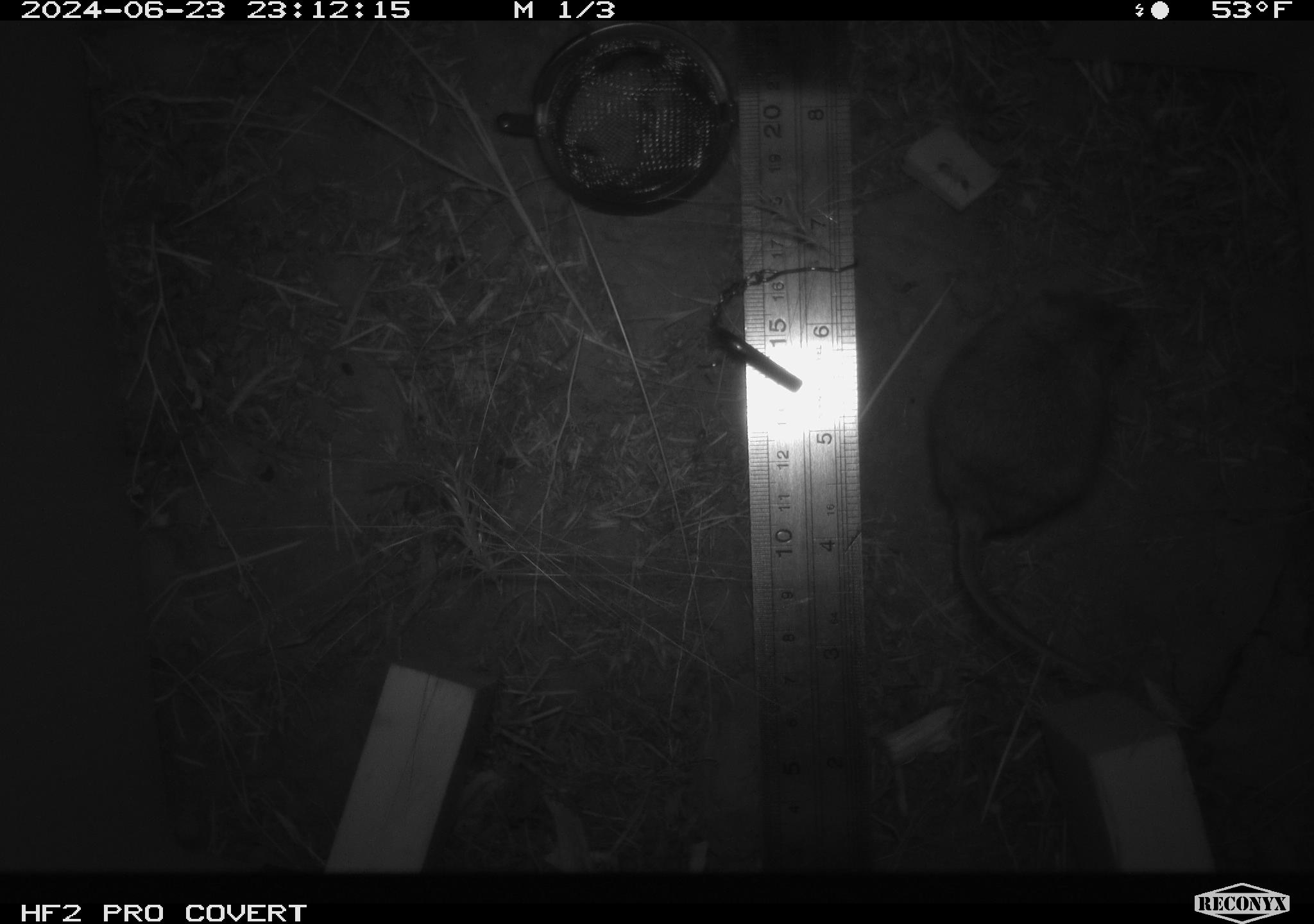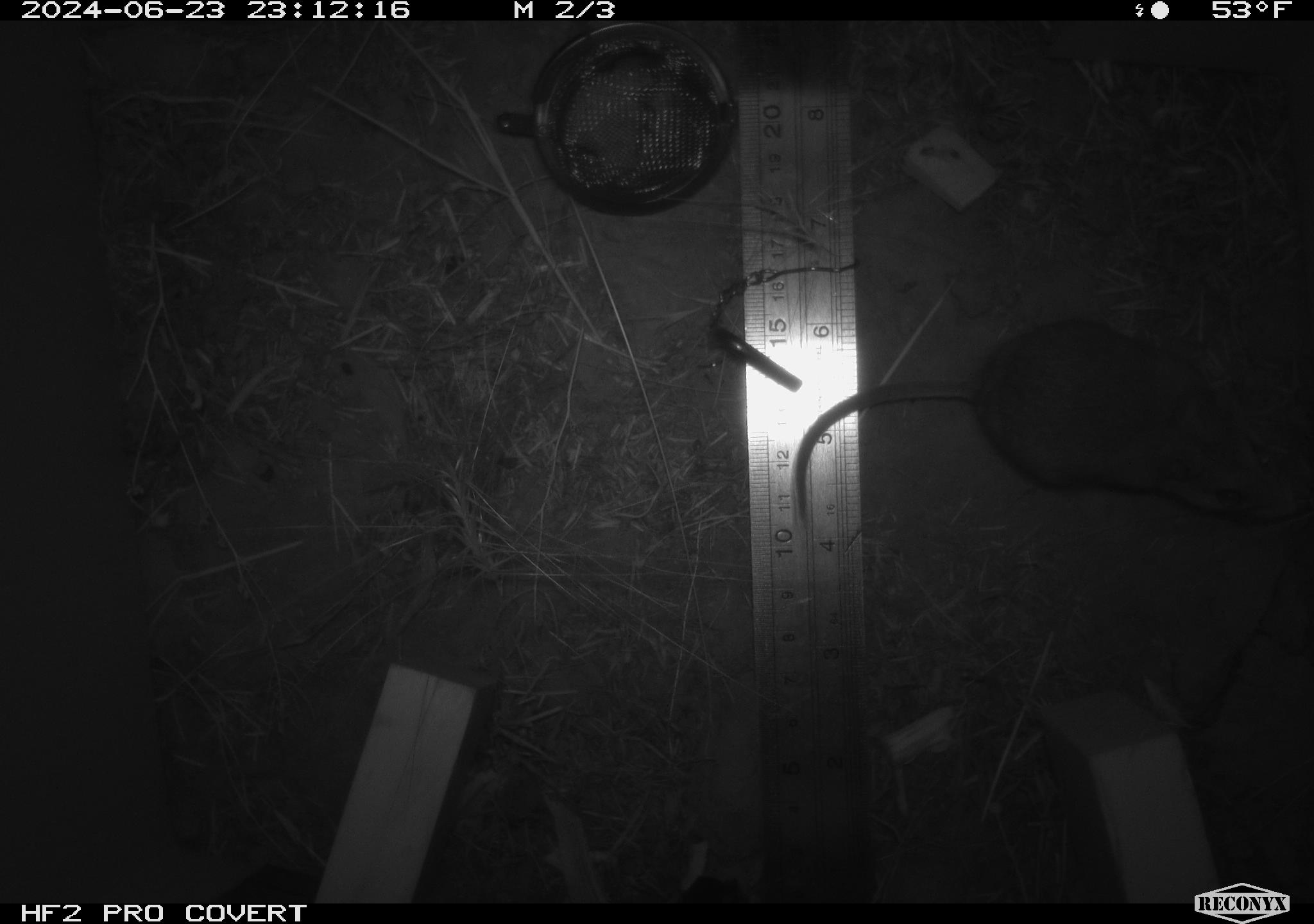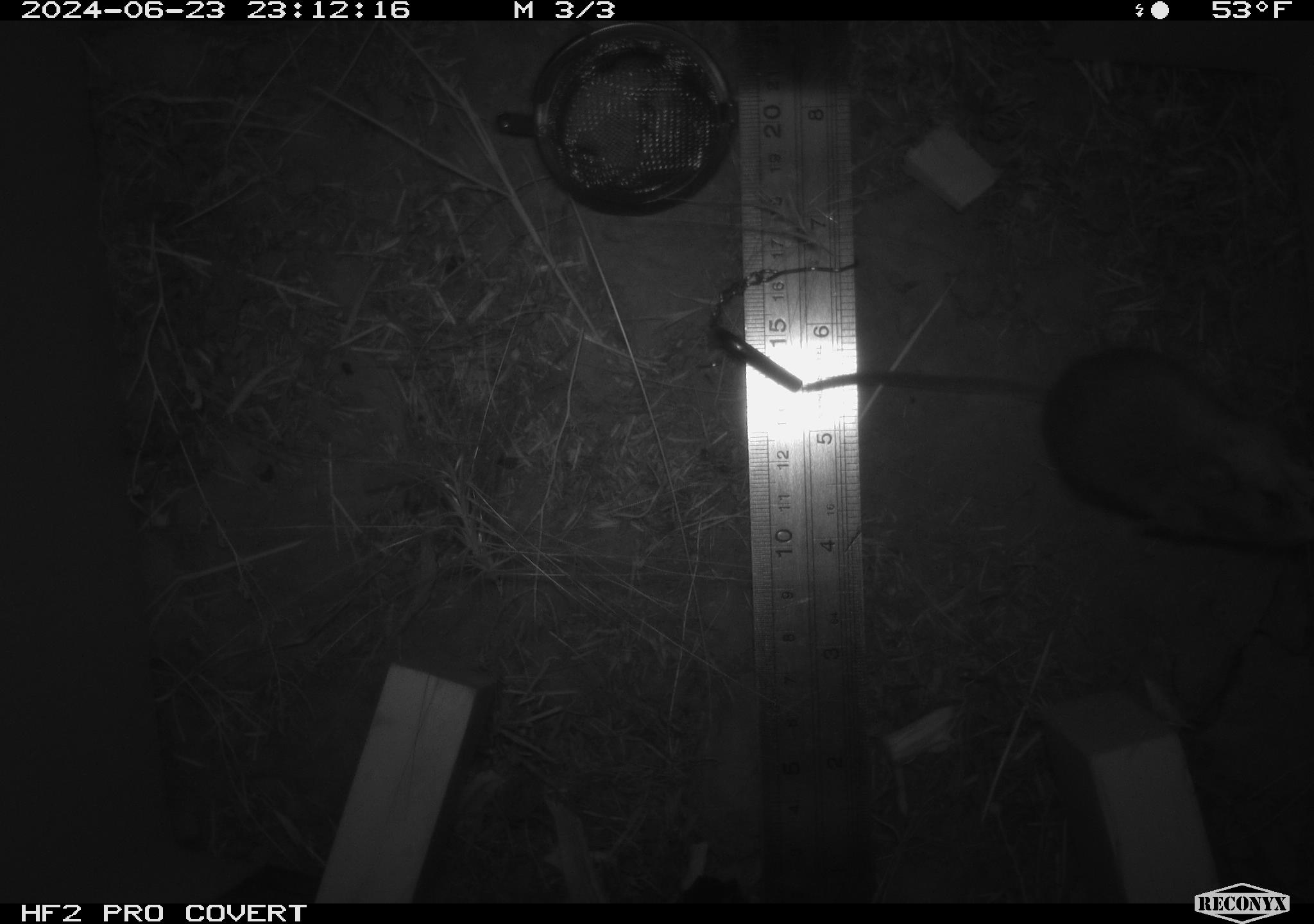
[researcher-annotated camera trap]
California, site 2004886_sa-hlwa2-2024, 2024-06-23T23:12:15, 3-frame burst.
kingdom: Animalia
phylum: Chordata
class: Mammalia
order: Rodentia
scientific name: Rodentia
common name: mouse species